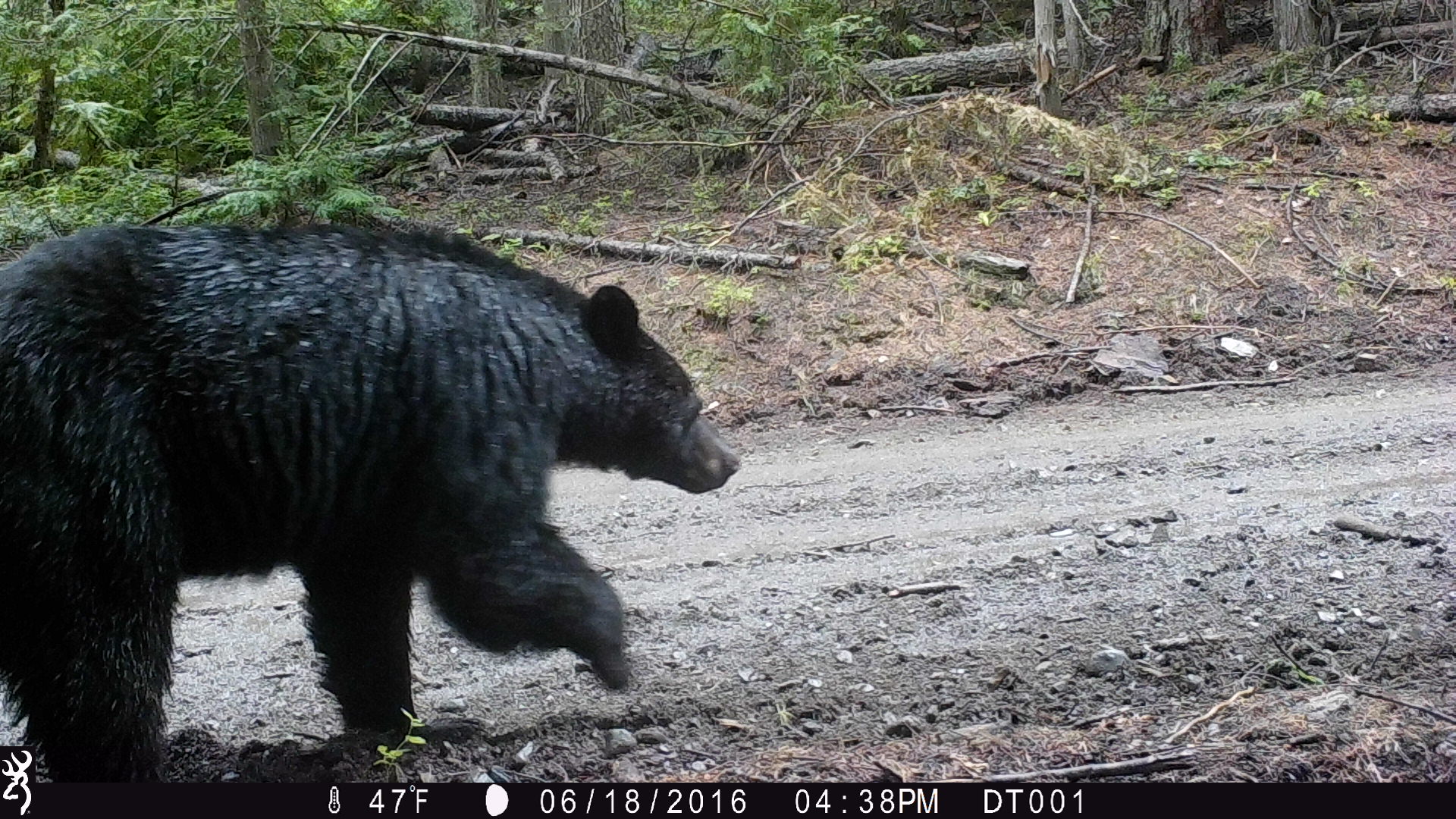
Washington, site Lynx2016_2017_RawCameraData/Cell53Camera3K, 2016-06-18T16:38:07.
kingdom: Animalia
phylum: Chordata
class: Mammalia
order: Carnivora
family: Ursidae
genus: Ursus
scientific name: Ursus americanus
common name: american black bear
Ursus americanus (american black bear). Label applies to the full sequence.